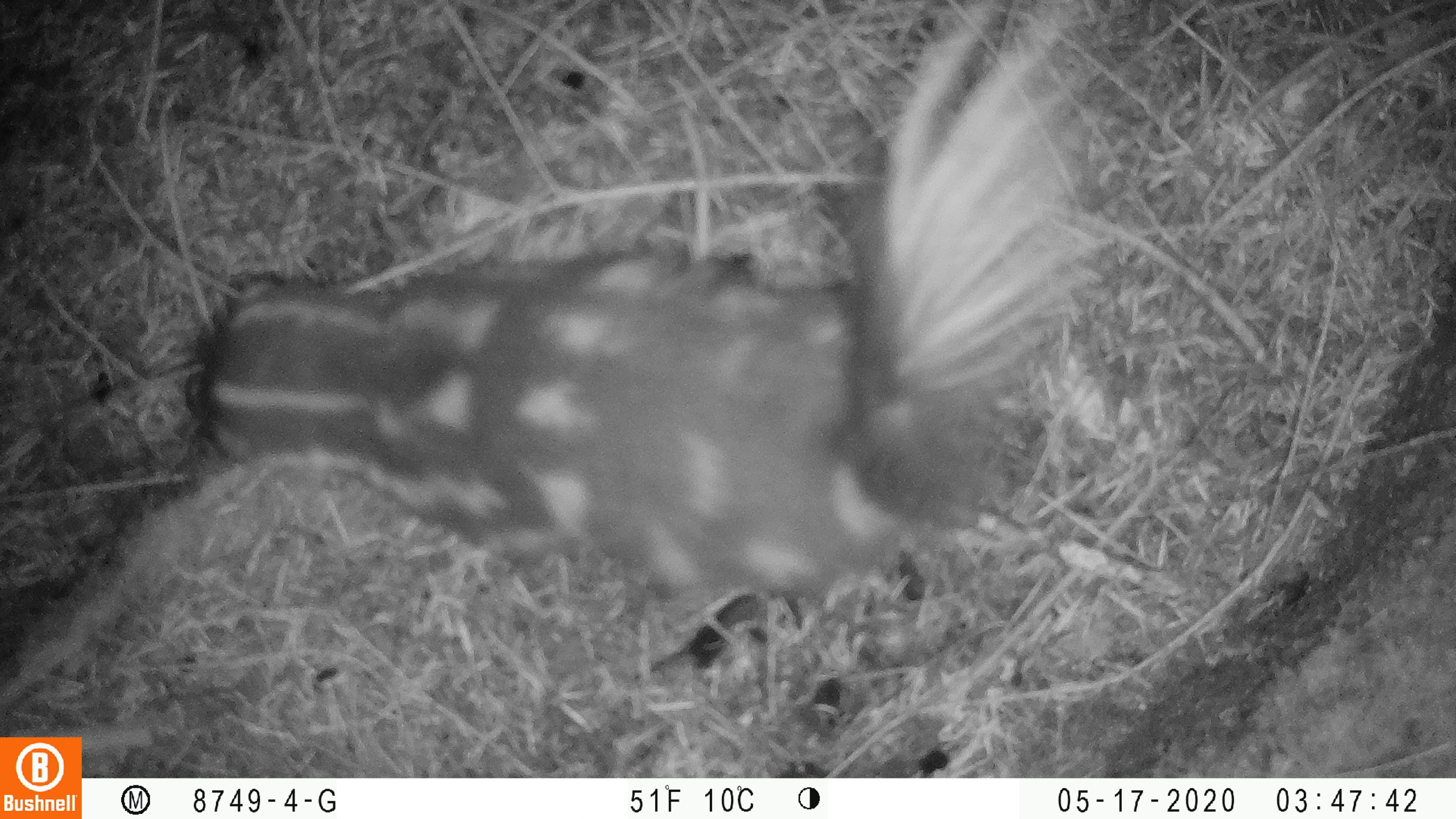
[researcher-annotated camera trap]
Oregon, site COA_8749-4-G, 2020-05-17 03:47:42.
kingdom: Animalia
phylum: Chordata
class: Mammalia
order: Carnivora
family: Mephitidae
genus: Spilogale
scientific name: Spilogale gracilis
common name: western spotted skunk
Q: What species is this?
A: Western spotted skunk (Spilogale gracilis).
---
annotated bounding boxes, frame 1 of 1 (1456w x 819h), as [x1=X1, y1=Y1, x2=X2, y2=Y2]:
western spotted skunk: [x1=186, y1=2, x2=1094, y2=611]